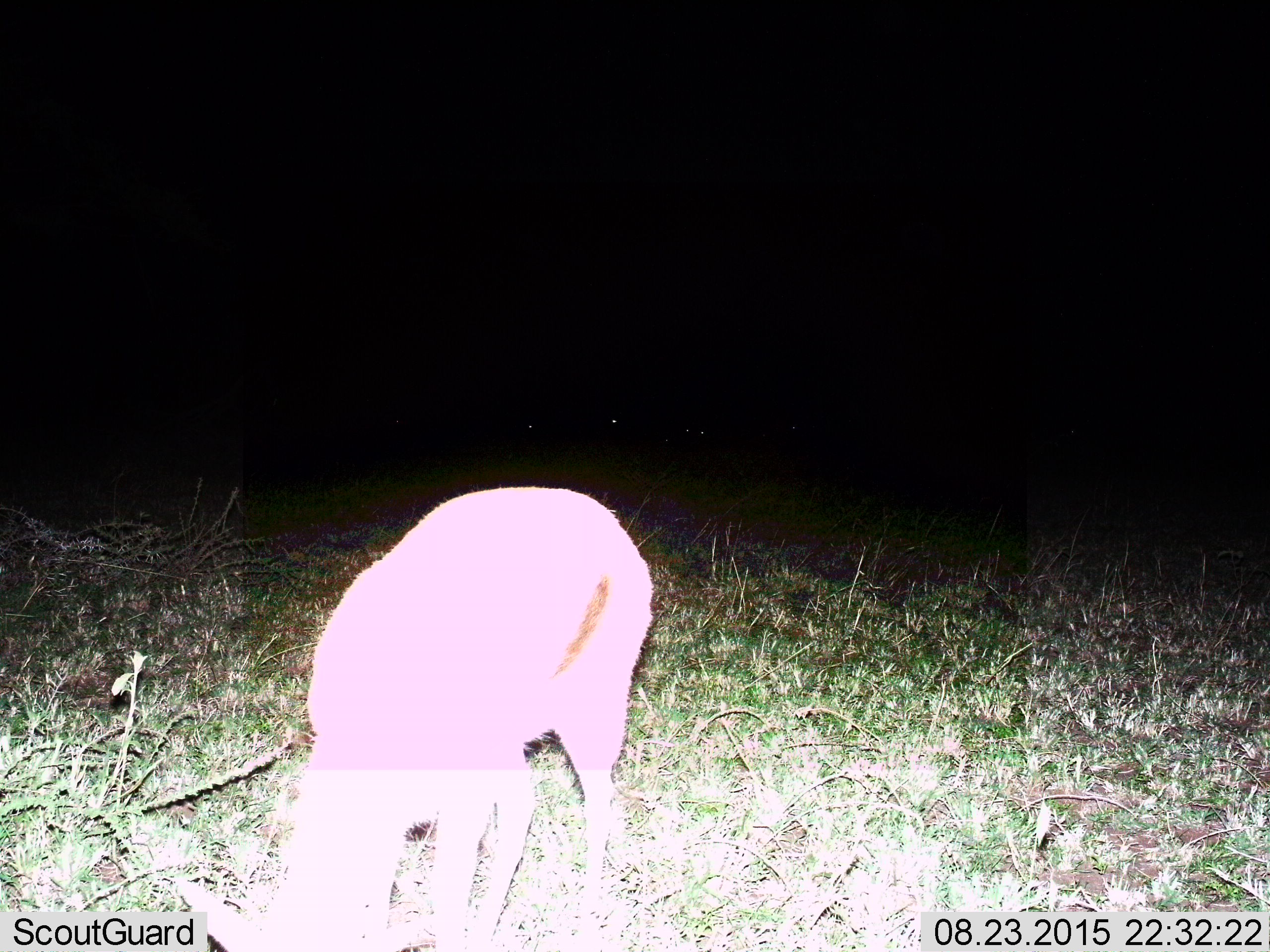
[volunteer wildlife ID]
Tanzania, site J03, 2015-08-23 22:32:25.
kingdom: Animalia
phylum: Chordata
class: Mammalia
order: Artiodactyla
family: Bovidae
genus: Eudorcas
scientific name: Eudorcas thomsonii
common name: thomson's gazelle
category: gazellethomsons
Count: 1.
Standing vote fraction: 25%.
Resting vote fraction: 0%.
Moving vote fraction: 0%.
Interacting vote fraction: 0%.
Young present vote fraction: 0%.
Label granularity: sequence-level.